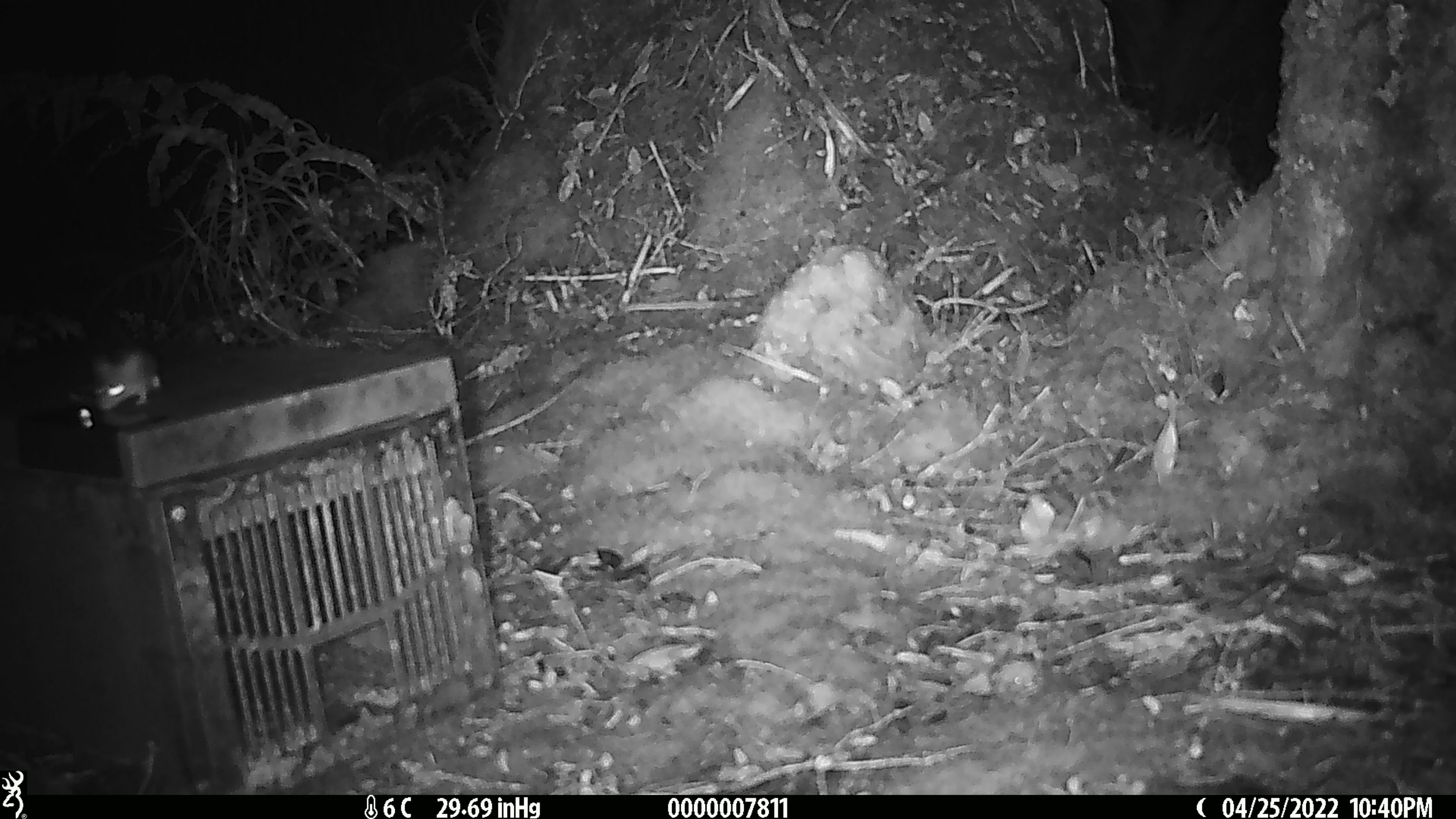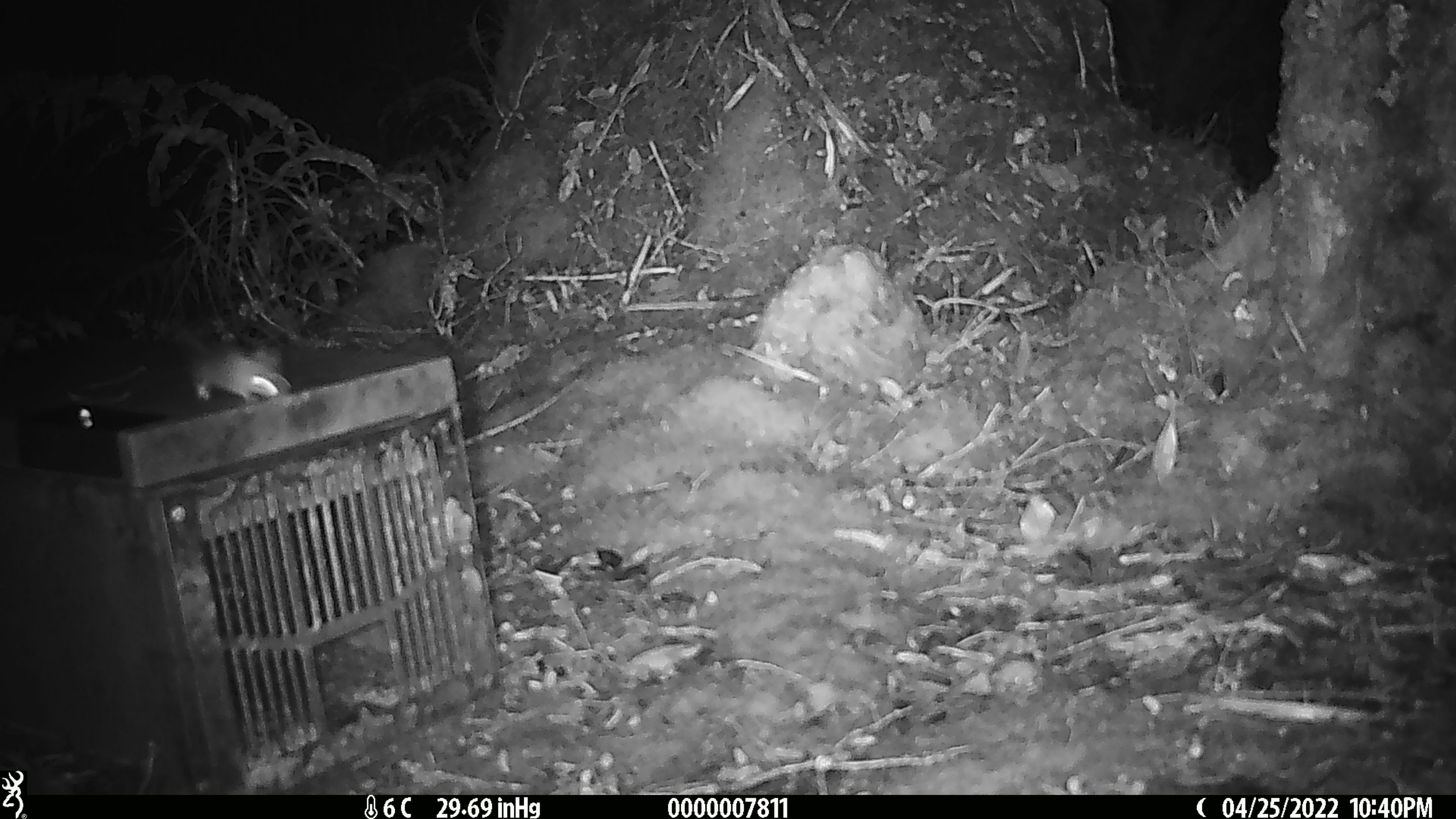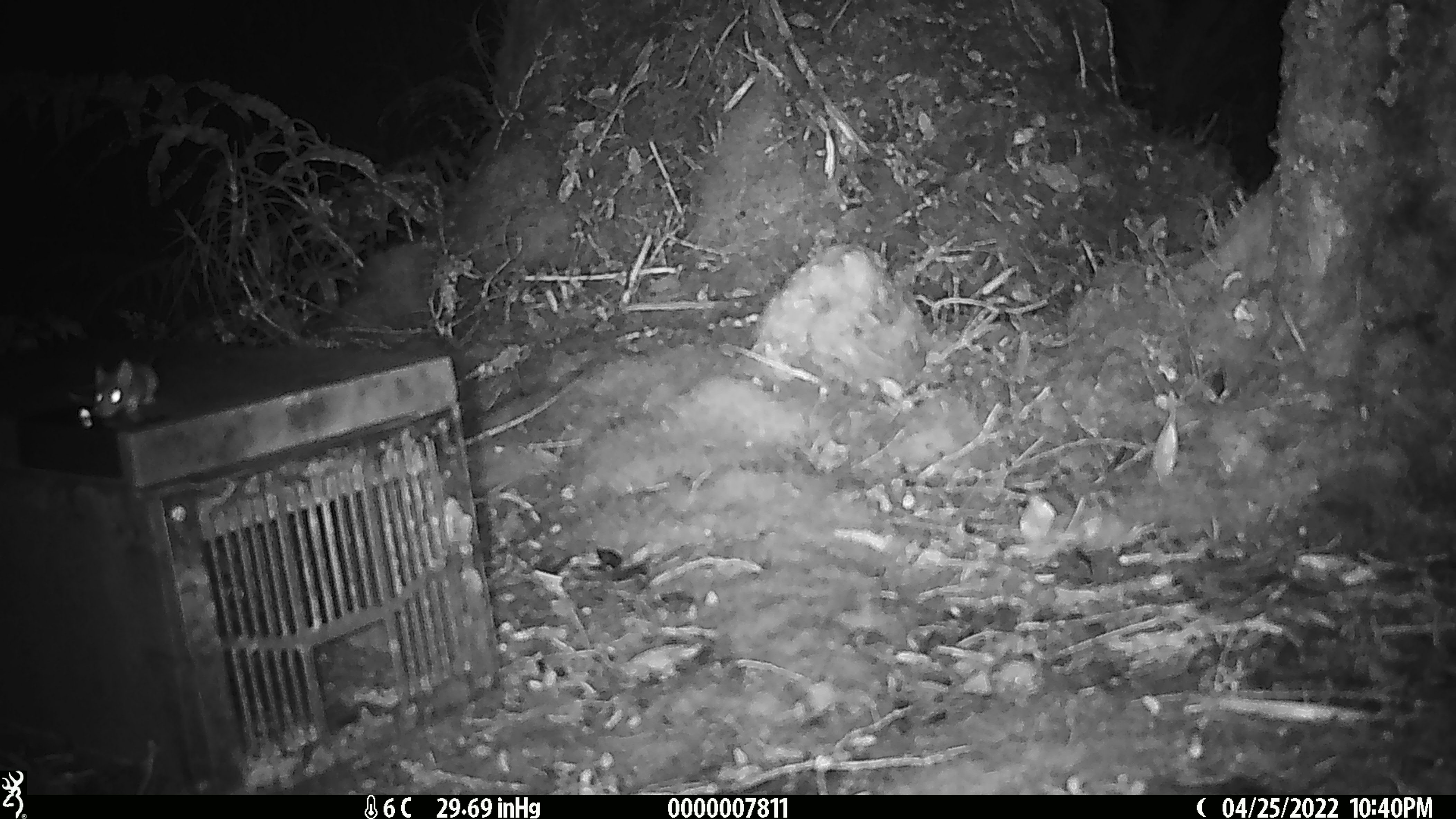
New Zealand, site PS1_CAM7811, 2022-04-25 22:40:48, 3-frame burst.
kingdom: Animalia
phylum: Chordata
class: Mammalia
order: Rodentia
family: Muridae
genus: Mus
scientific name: Mus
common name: mouse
Mouse (Mus).